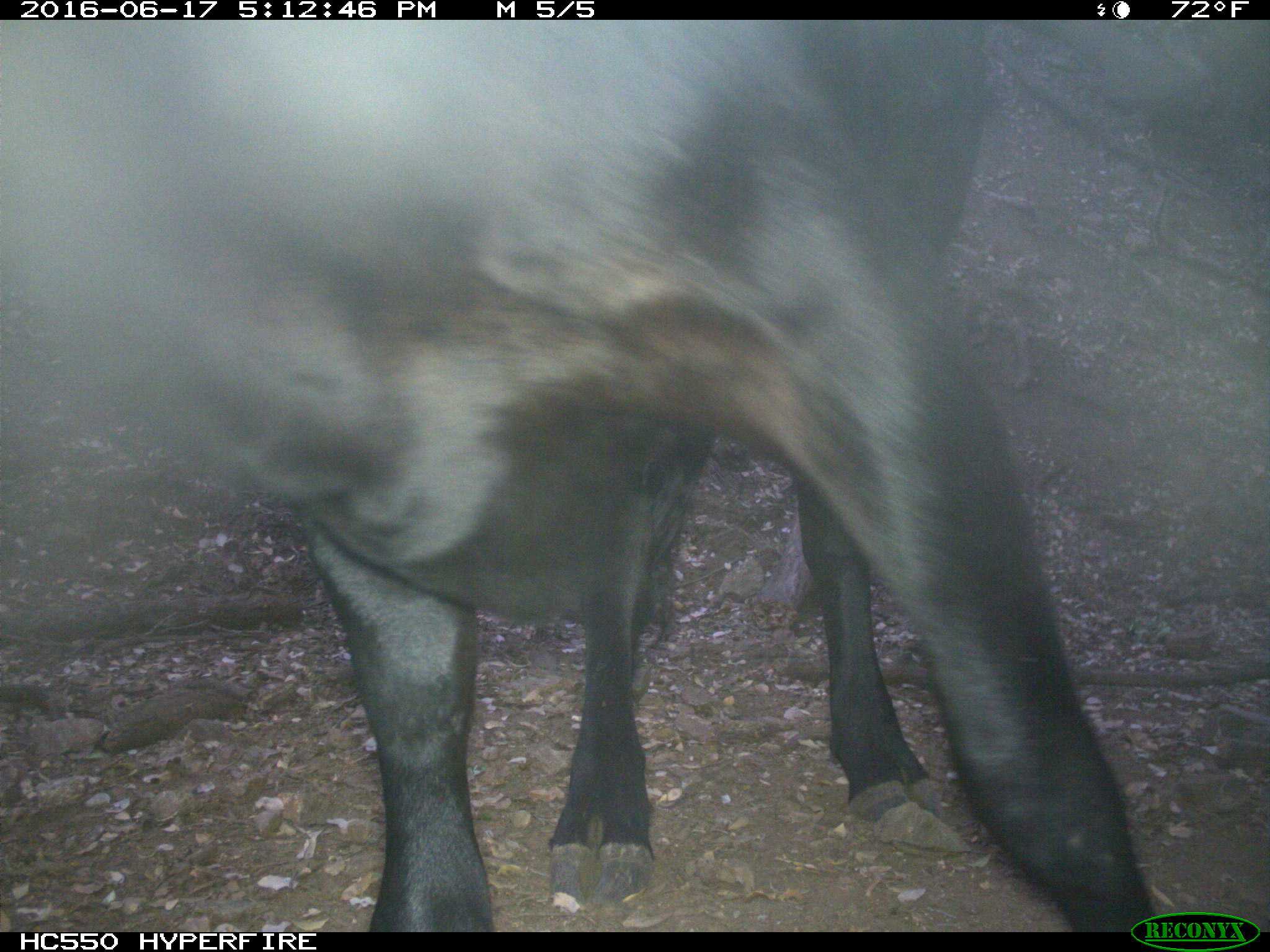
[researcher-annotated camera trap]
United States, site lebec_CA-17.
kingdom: Animalia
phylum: Chordata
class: Mammalia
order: Artiodactyla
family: Bovidae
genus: Bos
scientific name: Bos taurus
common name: domestic cow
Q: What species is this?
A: Bos taurus (domestic cow).